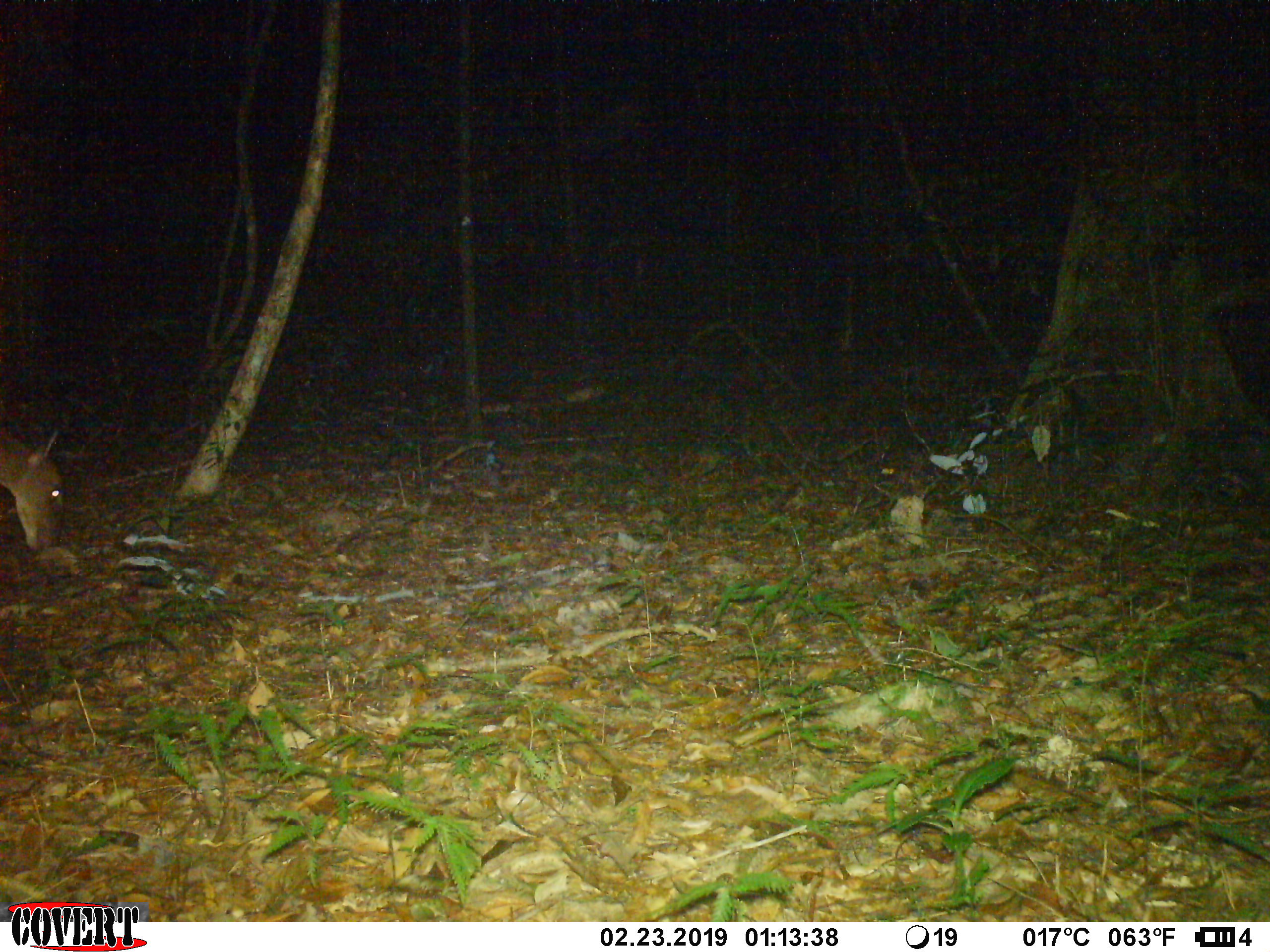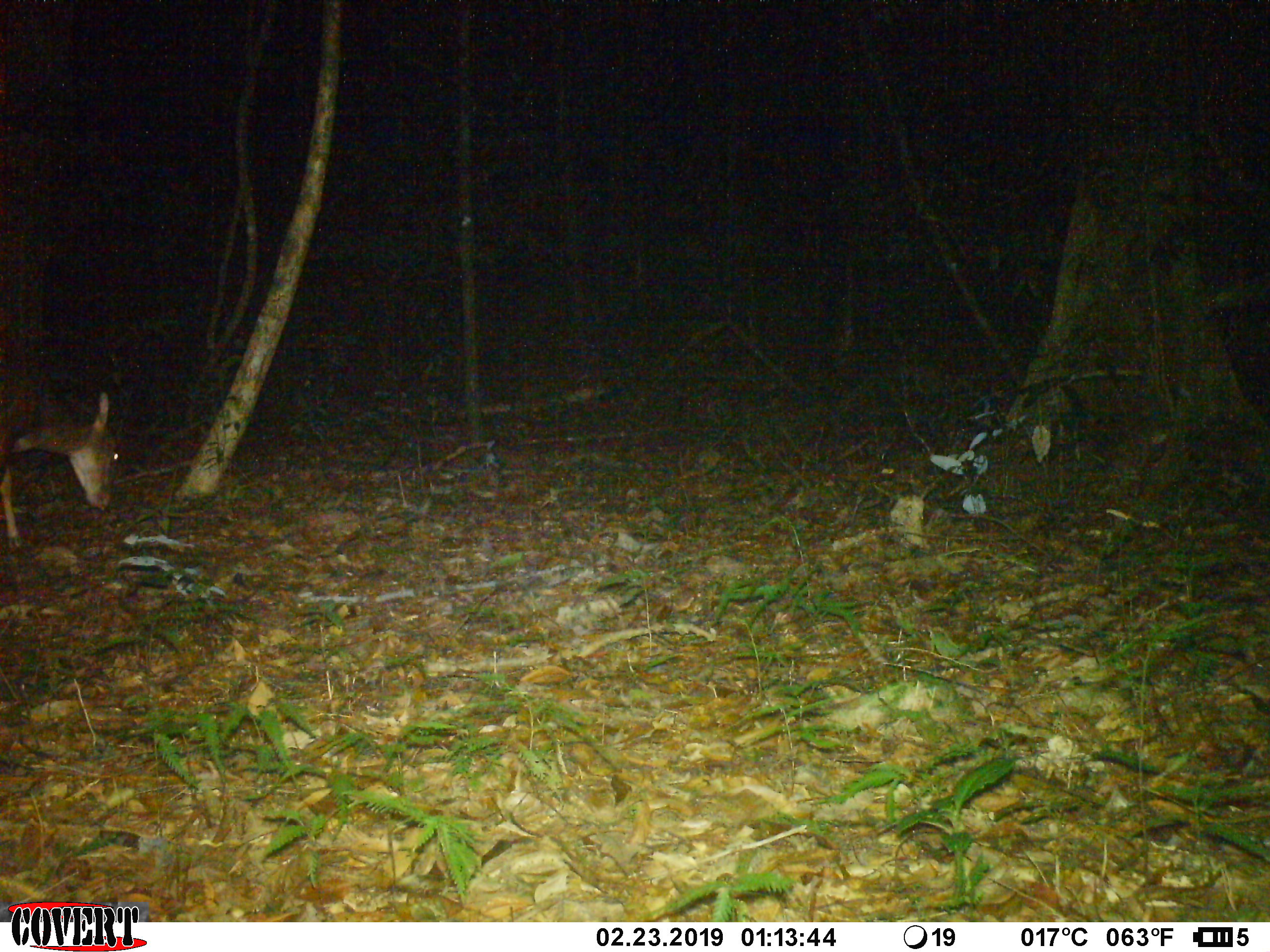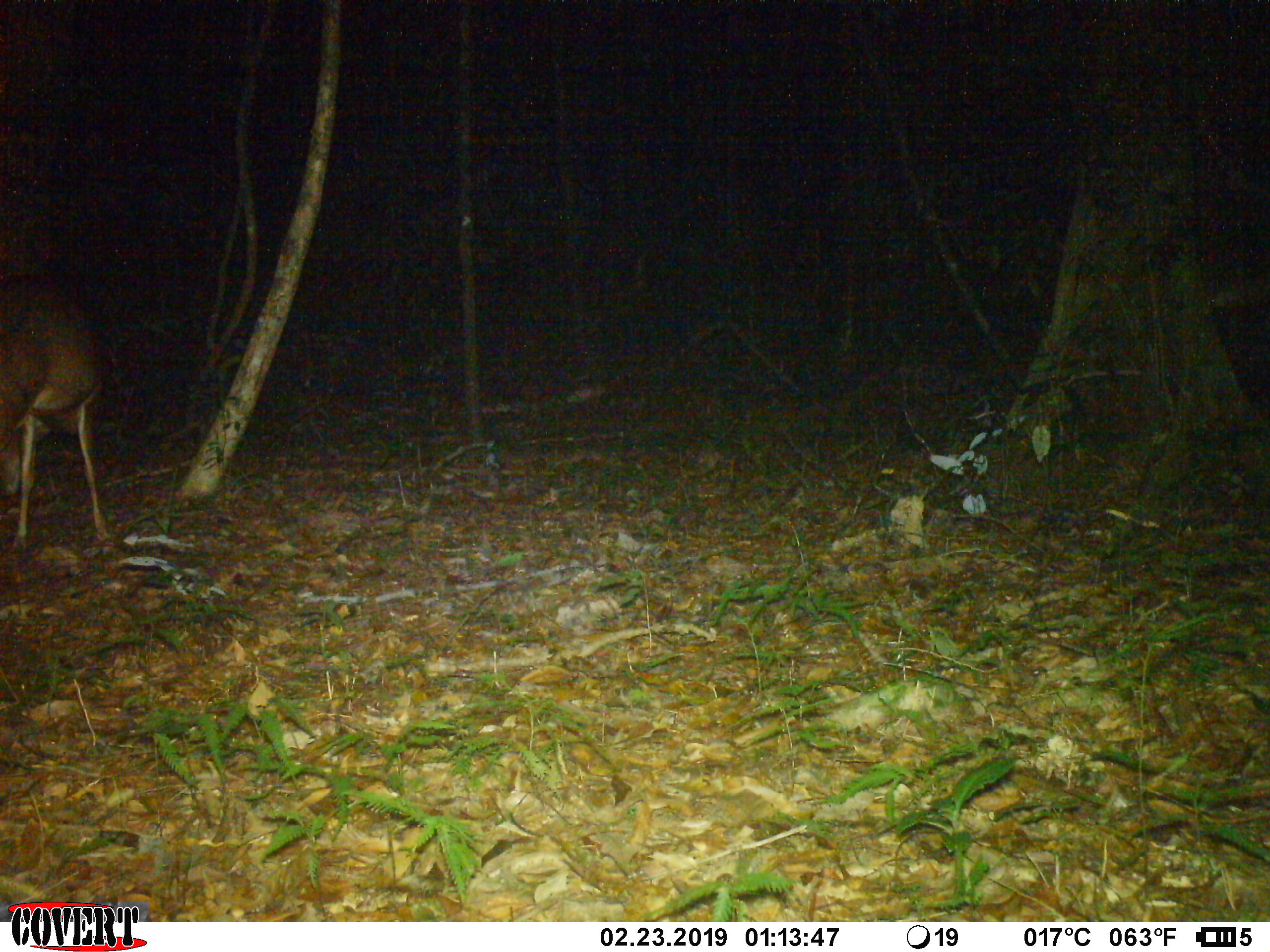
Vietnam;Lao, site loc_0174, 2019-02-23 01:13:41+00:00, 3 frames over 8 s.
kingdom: Animalia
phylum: Chordata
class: Mammalia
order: Artiodactyla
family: Cervidae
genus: Muntiacus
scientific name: Muntiacus vuquangensis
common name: large-antlered muntjac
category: large antlered muntjac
Large antlered muntjac (large-antlered muntjac) (Muntiacus vuquangensis). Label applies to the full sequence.